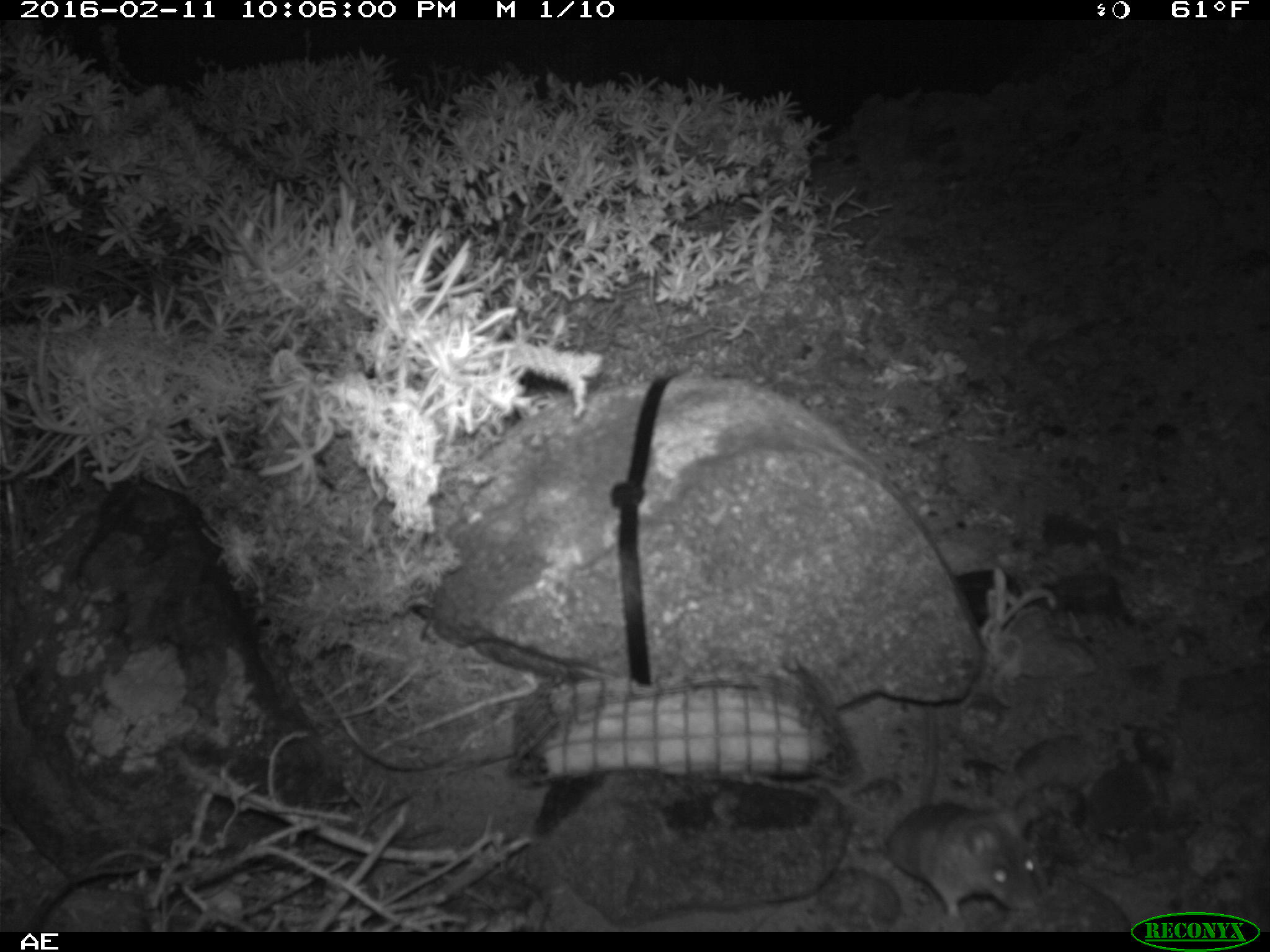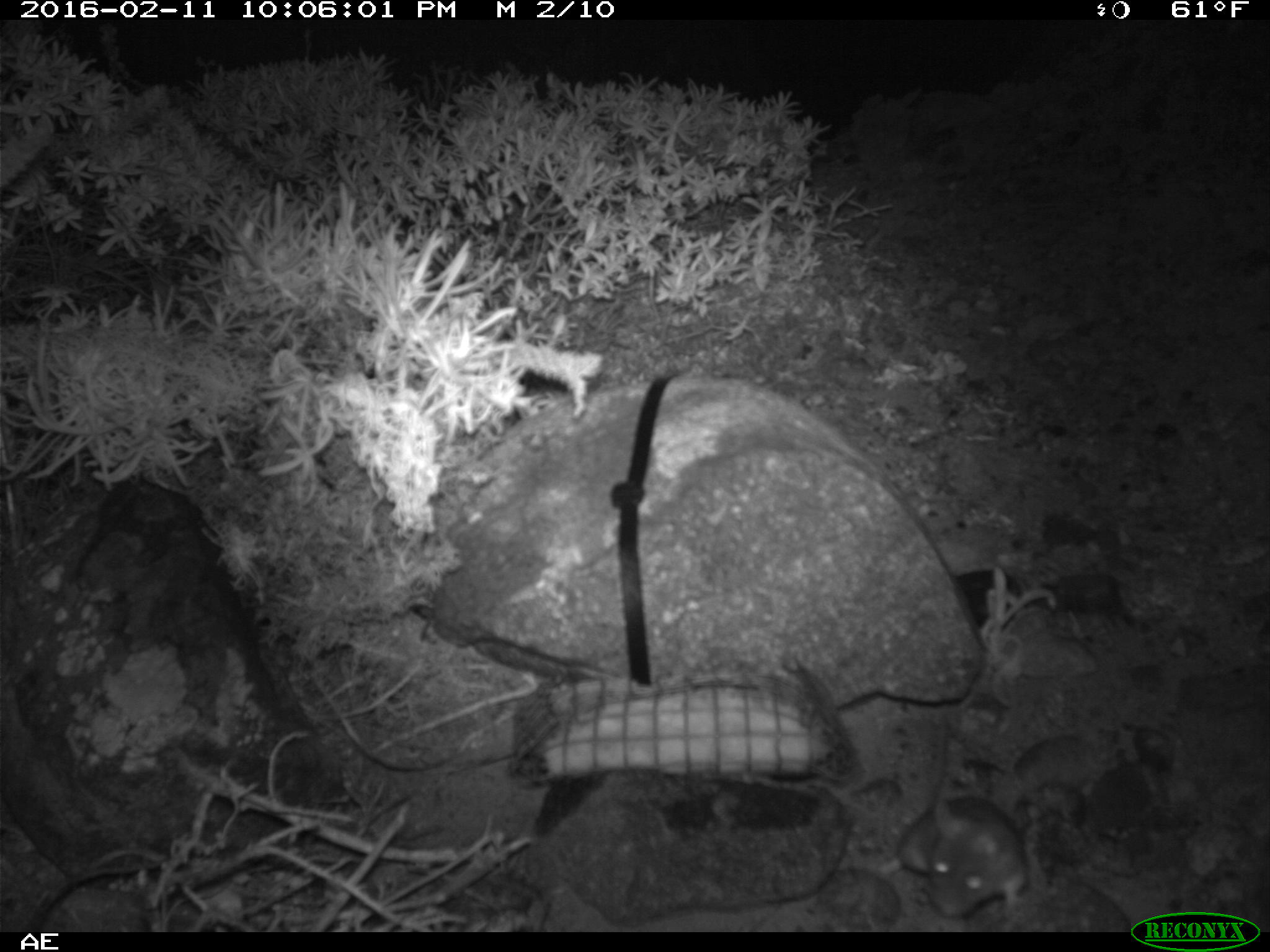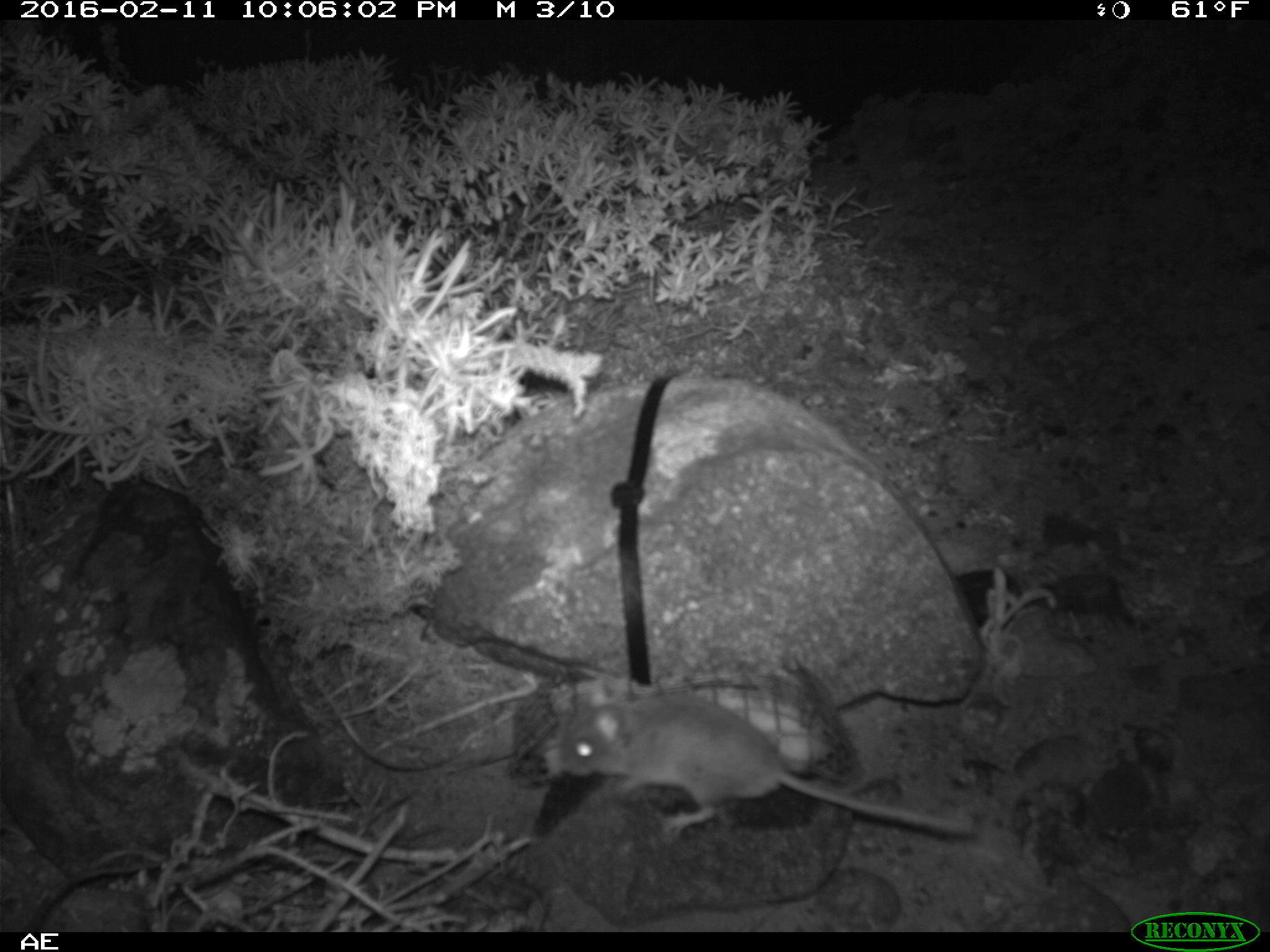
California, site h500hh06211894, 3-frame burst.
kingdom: Animalia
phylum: Chordata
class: Mammalia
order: Rodentia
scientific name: Rodentia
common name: rodent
Rodent (Rodentia).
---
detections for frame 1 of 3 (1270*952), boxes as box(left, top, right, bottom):
rodent: box(885, 704, 1044, 926)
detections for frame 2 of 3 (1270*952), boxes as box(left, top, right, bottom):
rodent: box(894, 715, 1033, 918)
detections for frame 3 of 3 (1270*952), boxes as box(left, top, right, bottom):
rodent: box(559, 674, 973, 837)